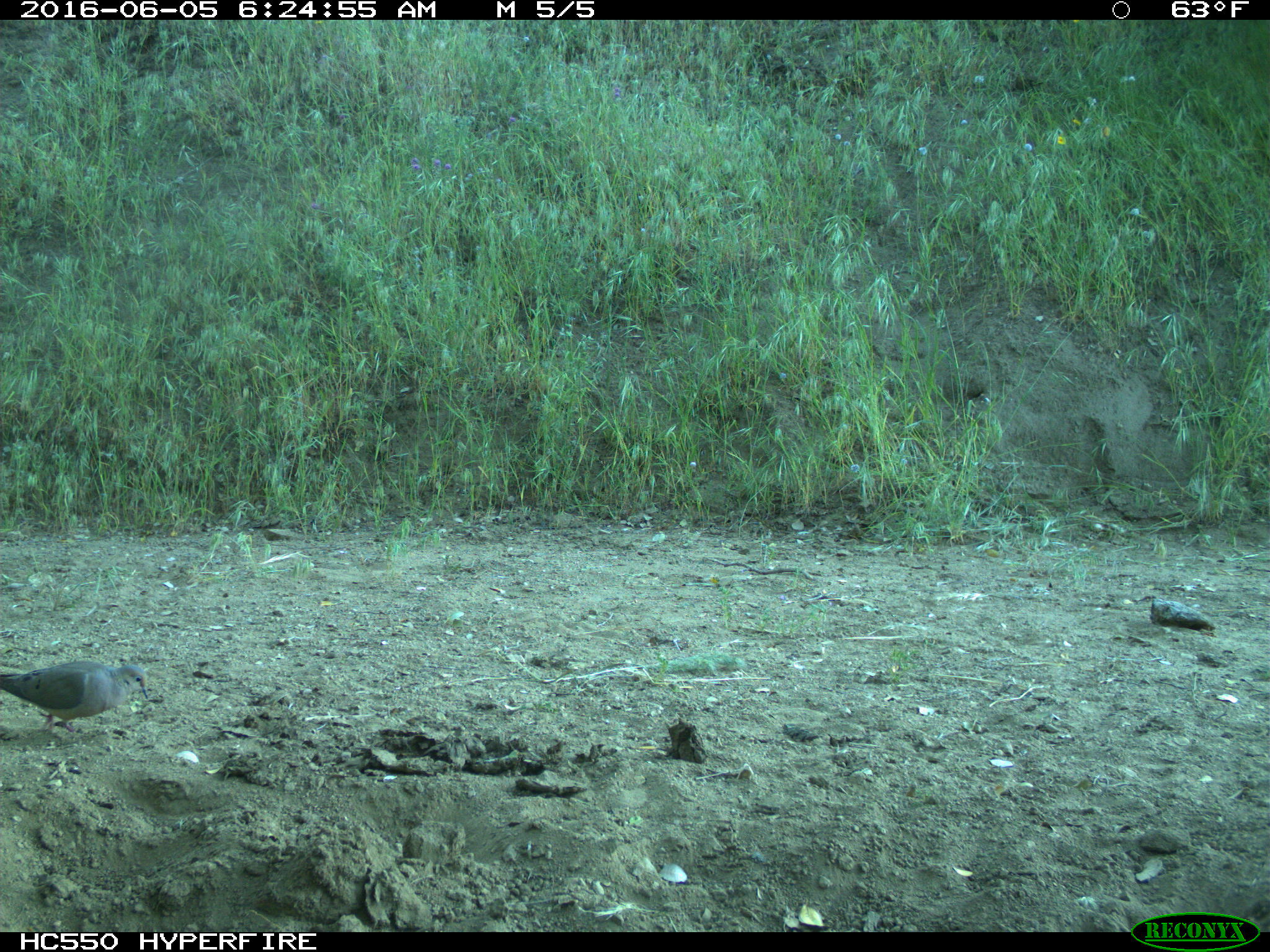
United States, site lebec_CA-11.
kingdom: Animalia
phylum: Chordata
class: Aves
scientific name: Aves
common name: birds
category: unidentified bird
Unidentified bird (birds) (Aves).